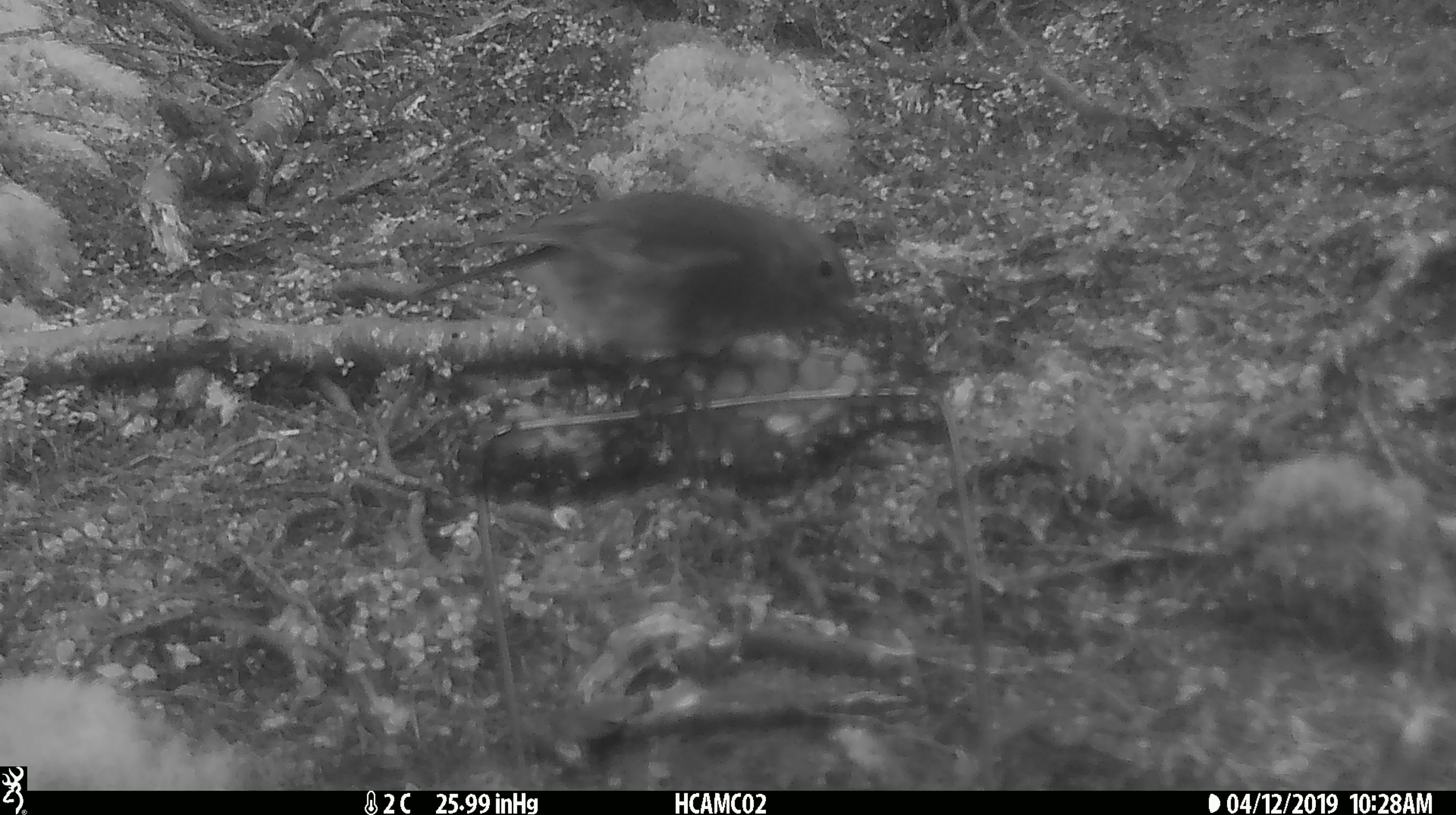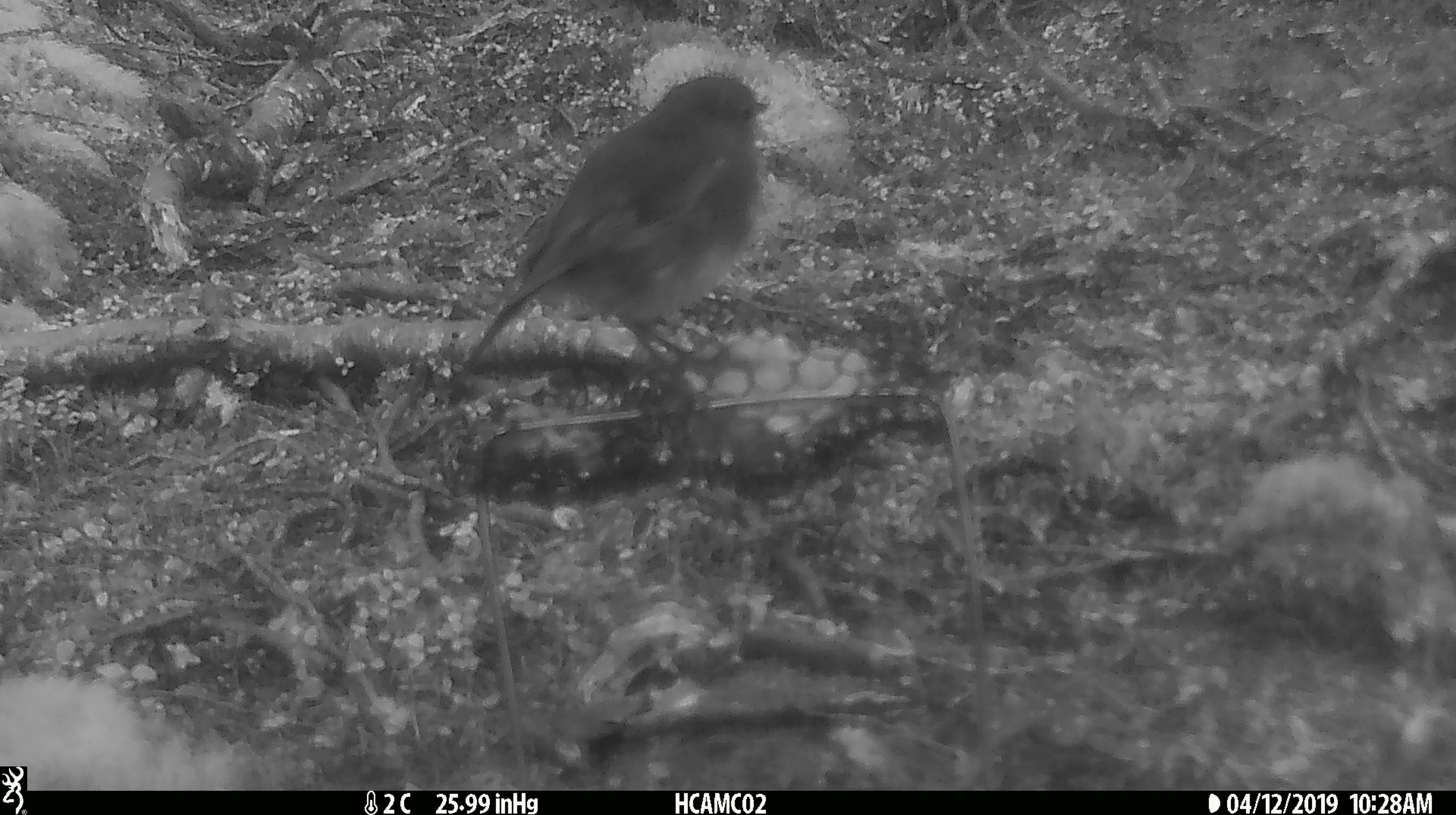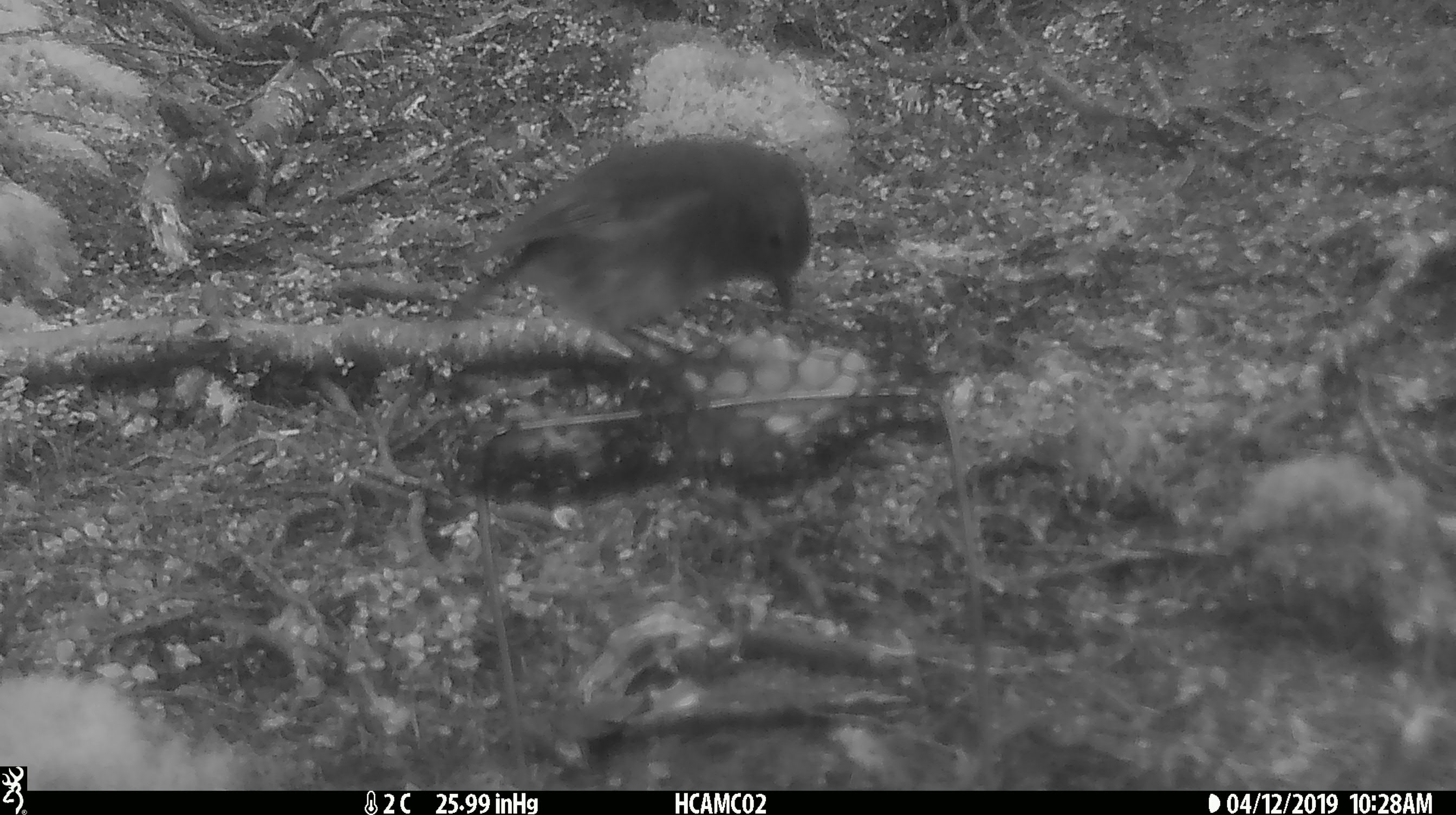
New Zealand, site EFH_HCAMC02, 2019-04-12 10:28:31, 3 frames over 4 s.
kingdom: Animalia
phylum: Chordata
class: Aves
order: Passeriformes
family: Petroicidae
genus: Petroica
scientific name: Petroica australis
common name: new zealand robin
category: robin